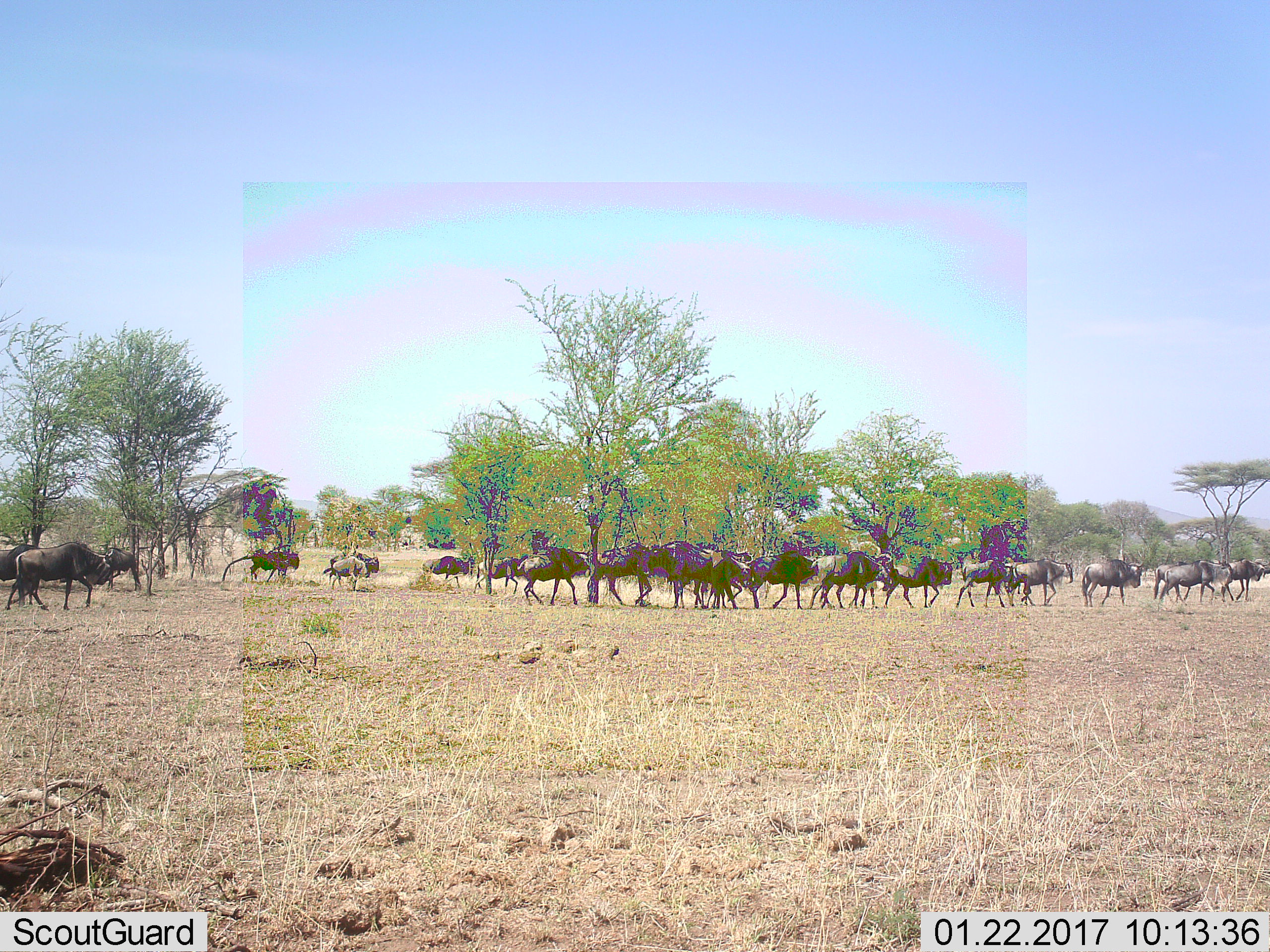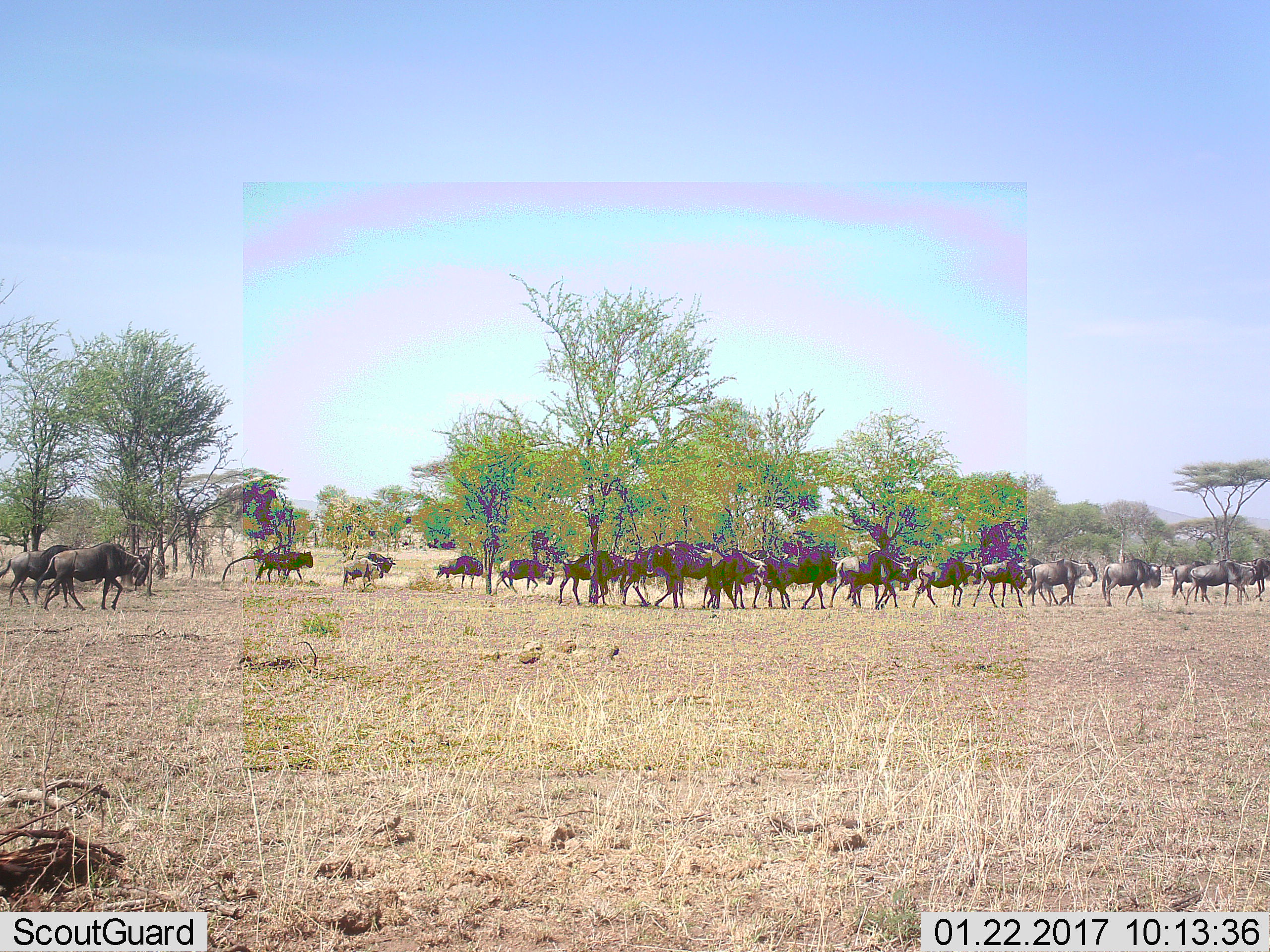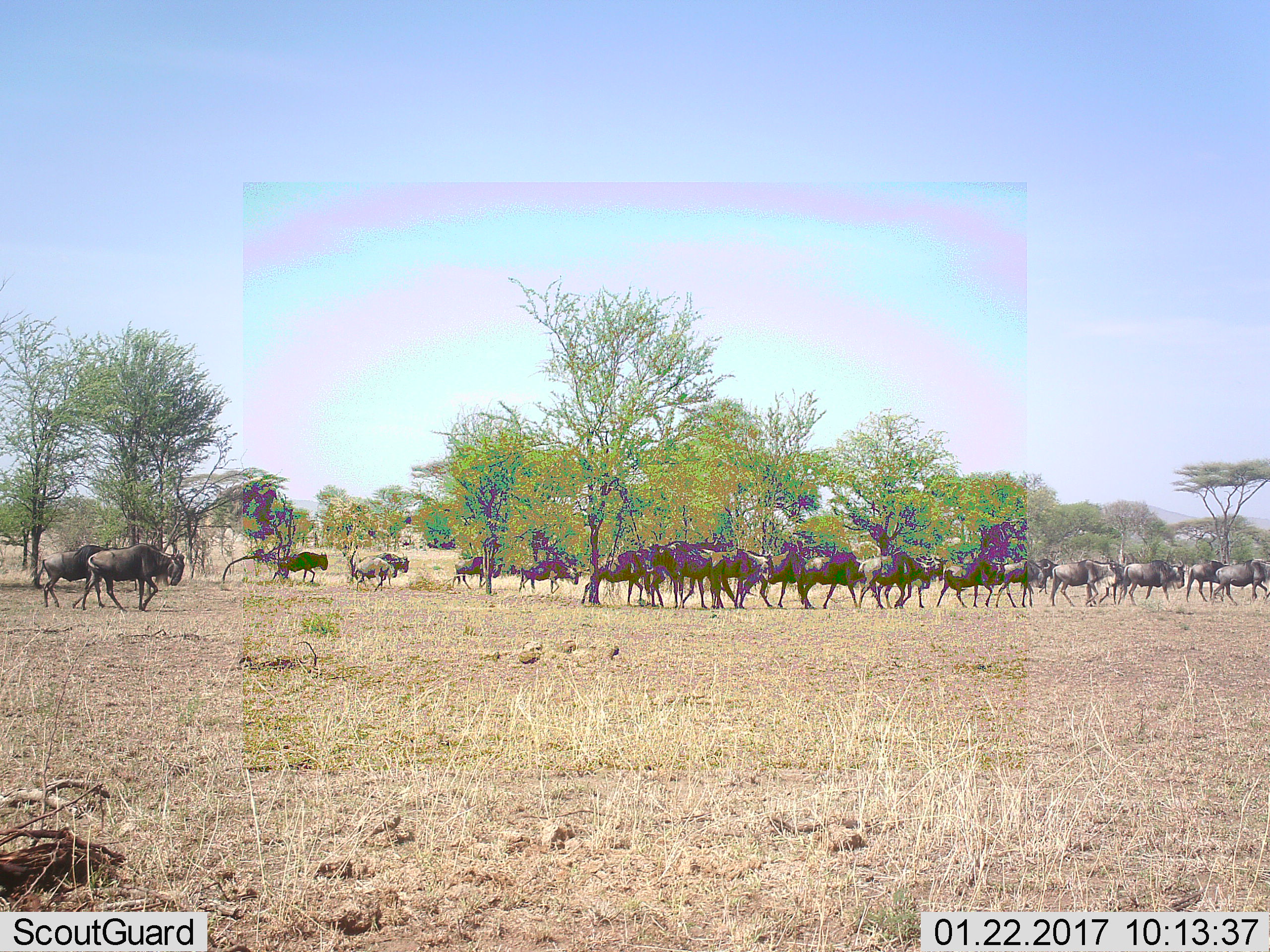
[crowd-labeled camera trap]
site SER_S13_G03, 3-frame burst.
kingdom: Animalia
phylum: Chordata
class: Mammalia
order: Artiodactyla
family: Bovidae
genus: Connochaetes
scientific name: Connochaetes taurinus taurinus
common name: blue wildebeest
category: wildebeestblue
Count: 11-50.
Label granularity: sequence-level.